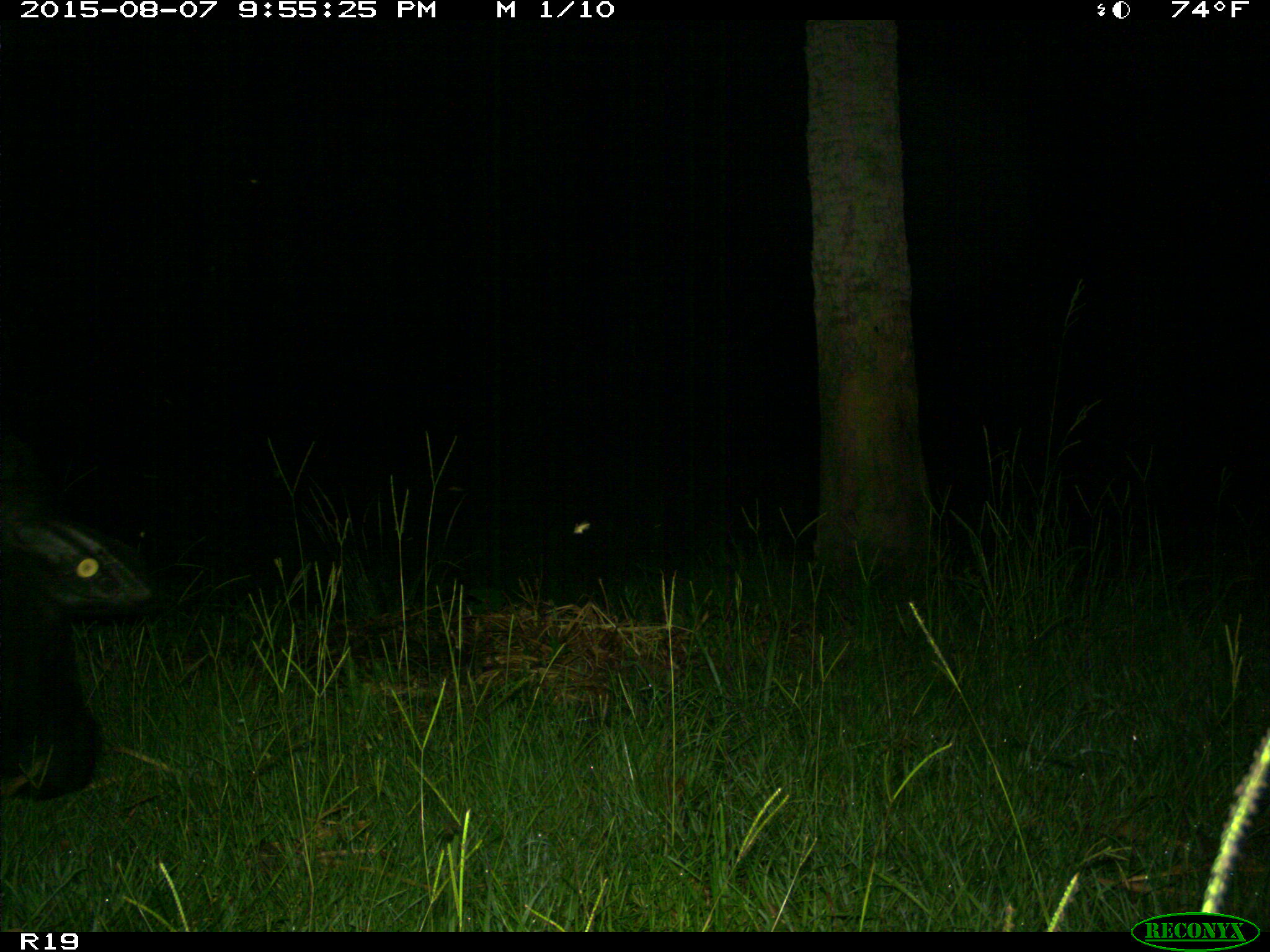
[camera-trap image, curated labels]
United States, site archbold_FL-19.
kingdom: Animalia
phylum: Chordata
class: Mammalia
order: Artiodactyla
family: Bovidae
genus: Bos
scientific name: Bos taurus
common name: domestic cow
Bos taurus (domestic cow).